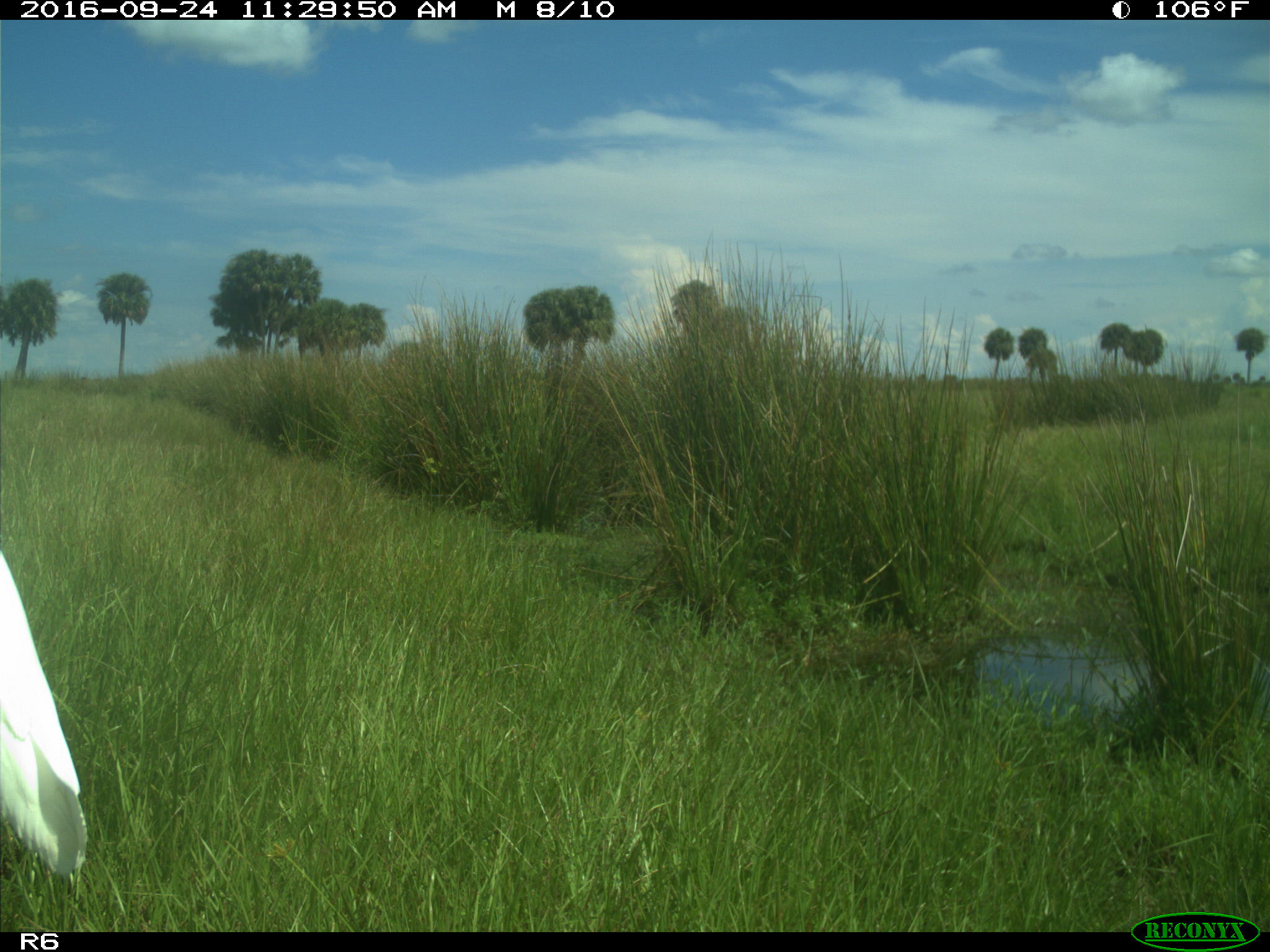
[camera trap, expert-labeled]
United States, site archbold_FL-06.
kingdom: Animalia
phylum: Chordata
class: Aves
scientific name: Aves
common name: birds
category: unidentified bird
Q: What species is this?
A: Unidentified bird (birds) (Aves).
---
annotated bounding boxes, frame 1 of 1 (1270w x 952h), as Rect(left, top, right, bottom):
animal: Rect(0, 552, 89, 875)